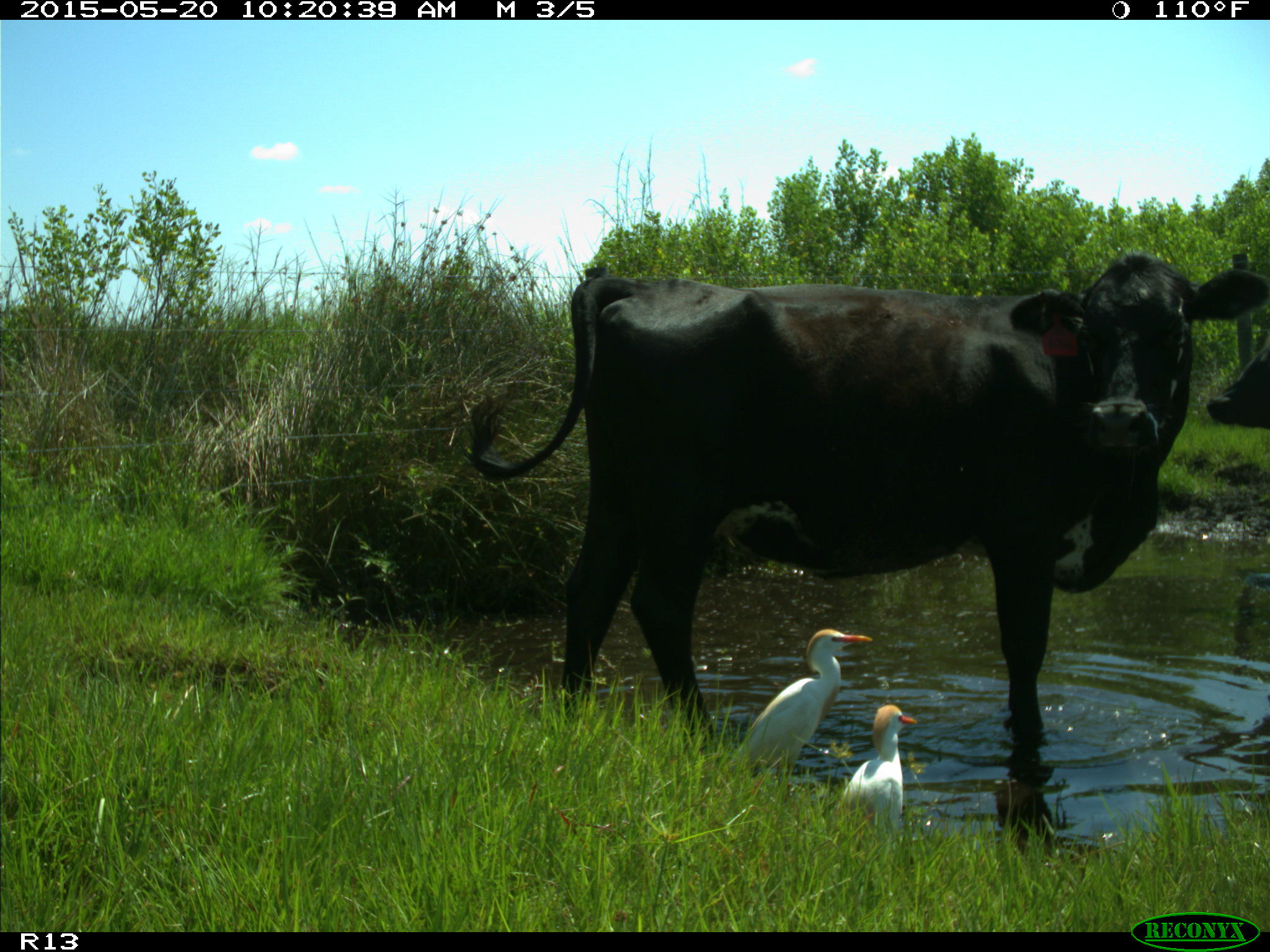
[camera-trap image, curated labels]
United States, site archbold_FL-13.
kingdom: Animalia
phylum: Chordata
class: Mammalia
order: Artiodactyla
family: Bovidae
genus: Bos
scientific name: Bos taurus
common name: domestic cow